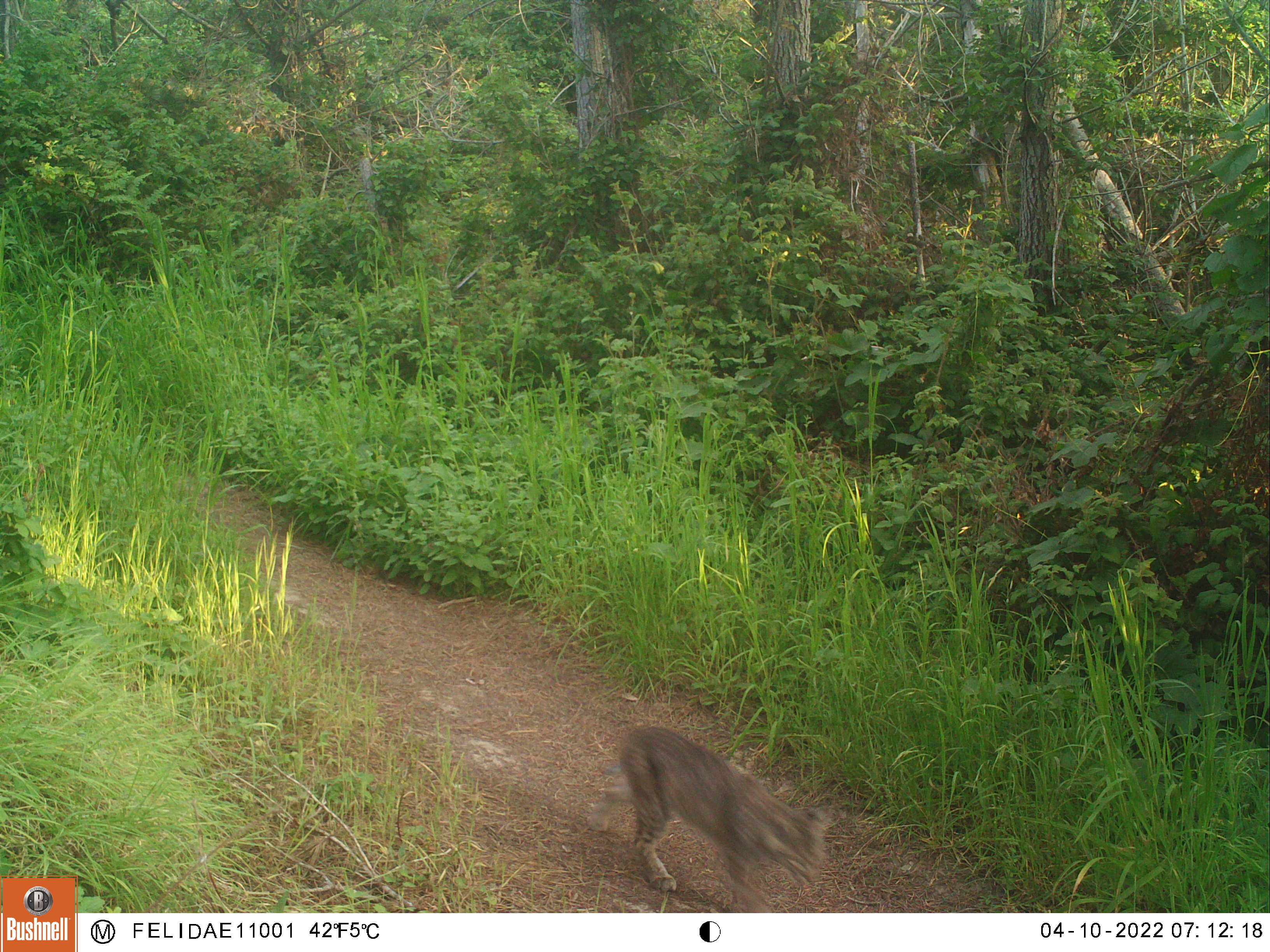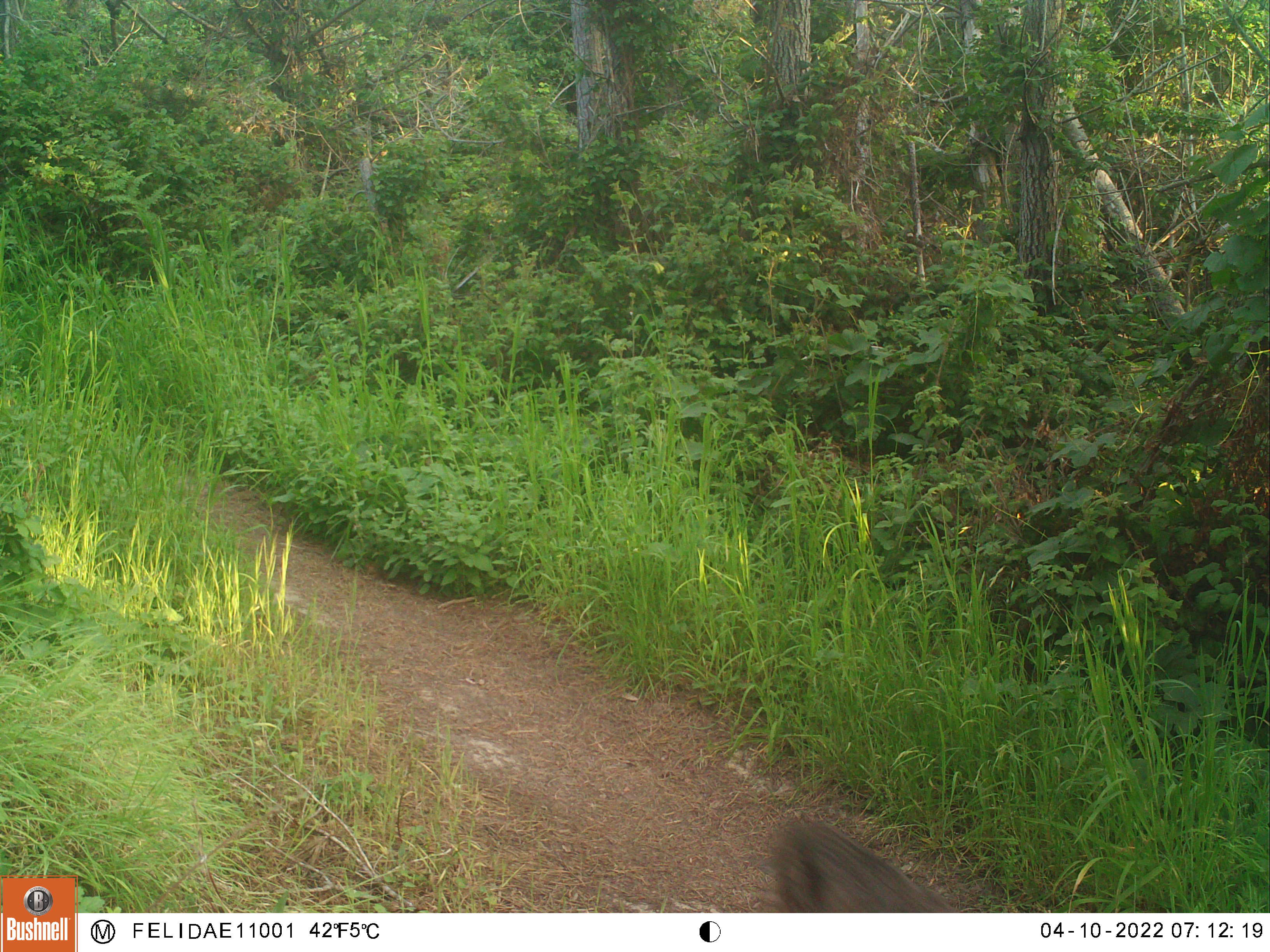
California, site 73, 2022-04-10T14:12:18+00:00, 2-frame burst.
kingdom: Animalia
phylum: Chordata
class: Mammalia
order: Carnivora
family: Felidae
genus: Lynx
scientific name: Lynx rufus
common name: bobcat